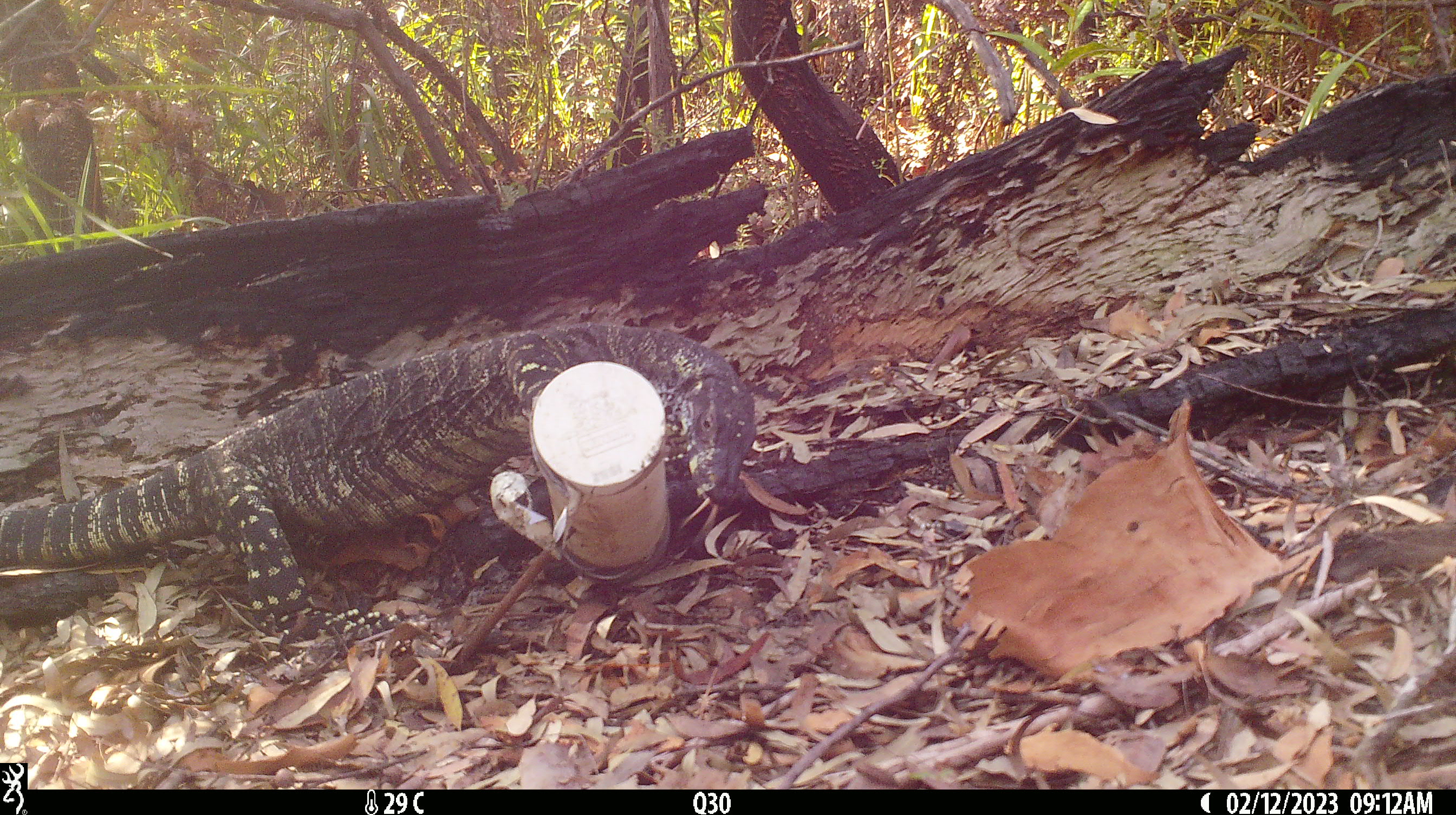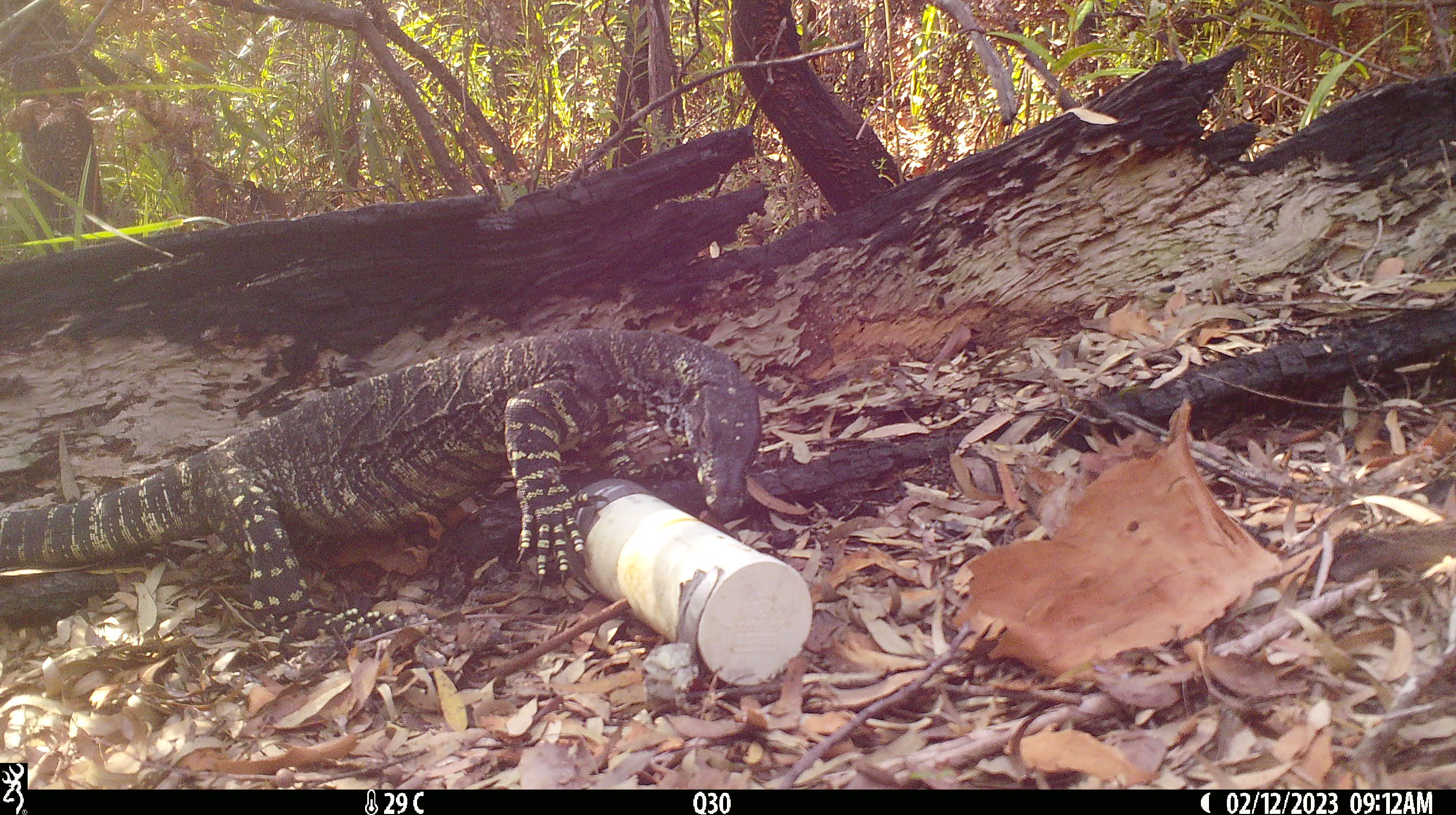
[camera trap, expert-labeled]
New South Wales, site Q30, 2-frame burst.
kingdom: Animalia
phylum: Chordata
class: Reptilia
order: Squamata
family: Varanidae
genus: Varanus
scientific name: Varanus varius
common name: lace monitor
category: goanna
Goanna (lace monitor) (Varanus varius).